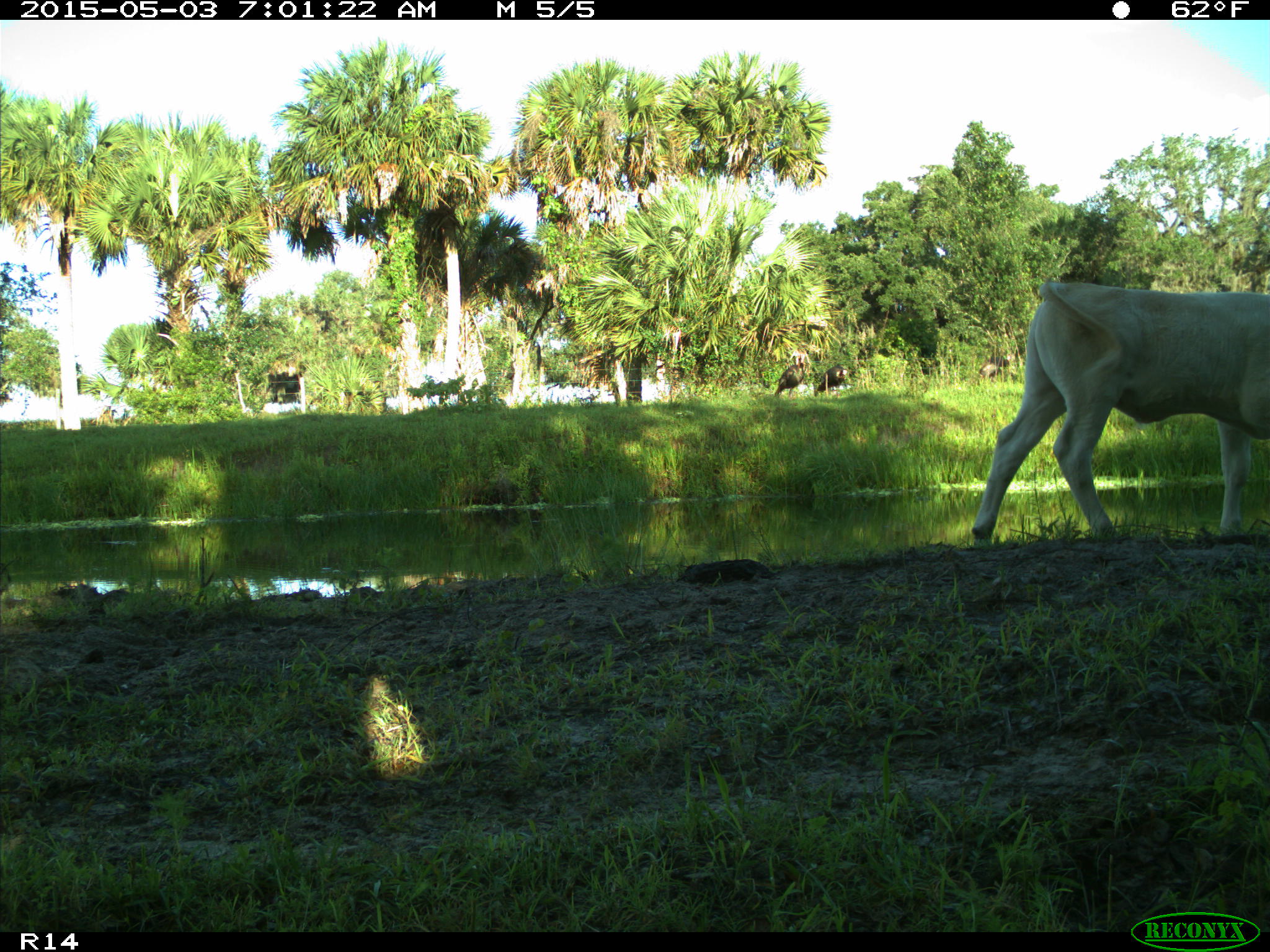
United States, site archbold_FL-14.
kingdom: Animalia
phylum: Chordata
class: Mammalia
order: Artiodactyla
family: Bovidae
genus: Bos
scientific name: Bos taurus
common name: domestic cow